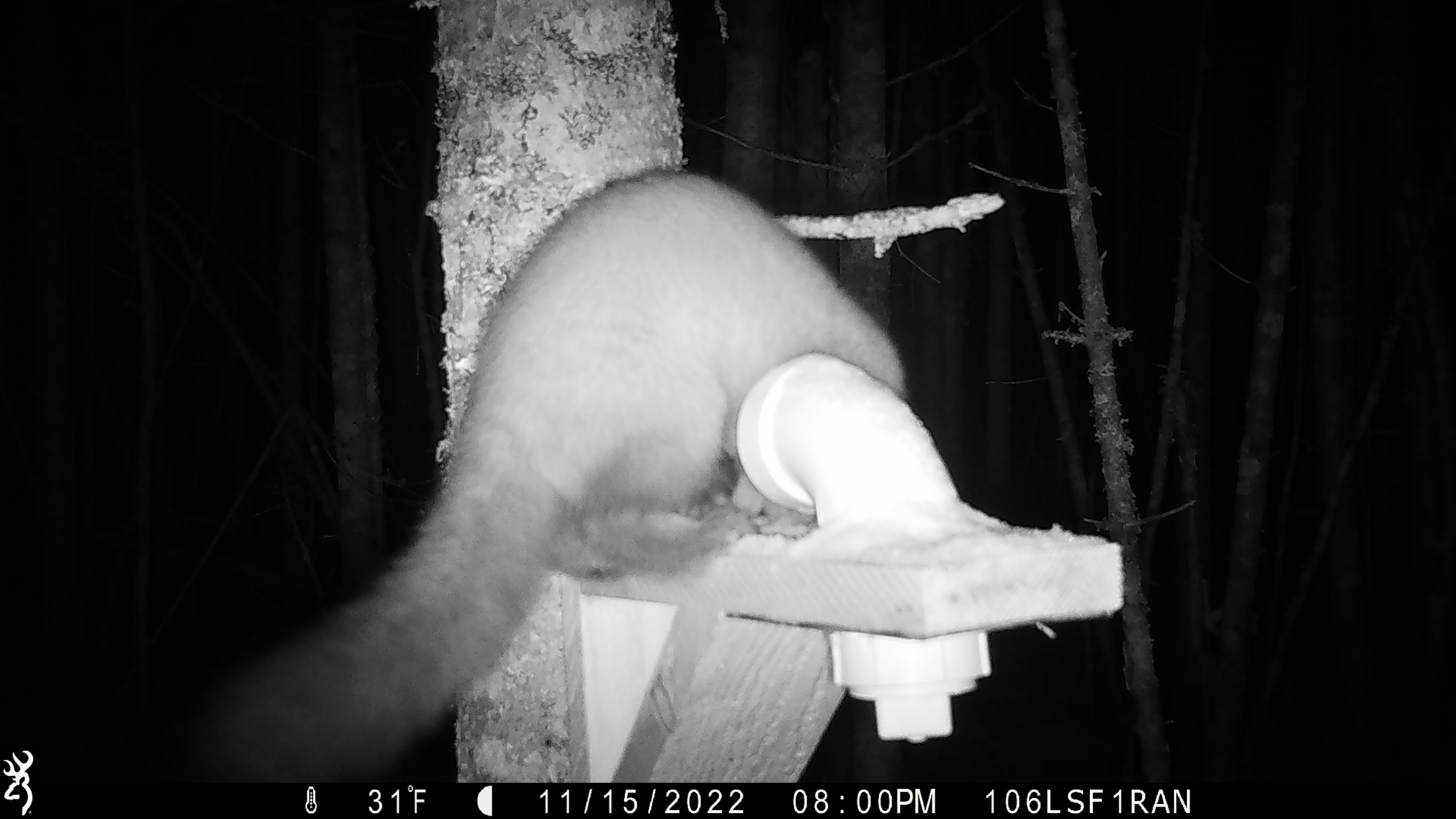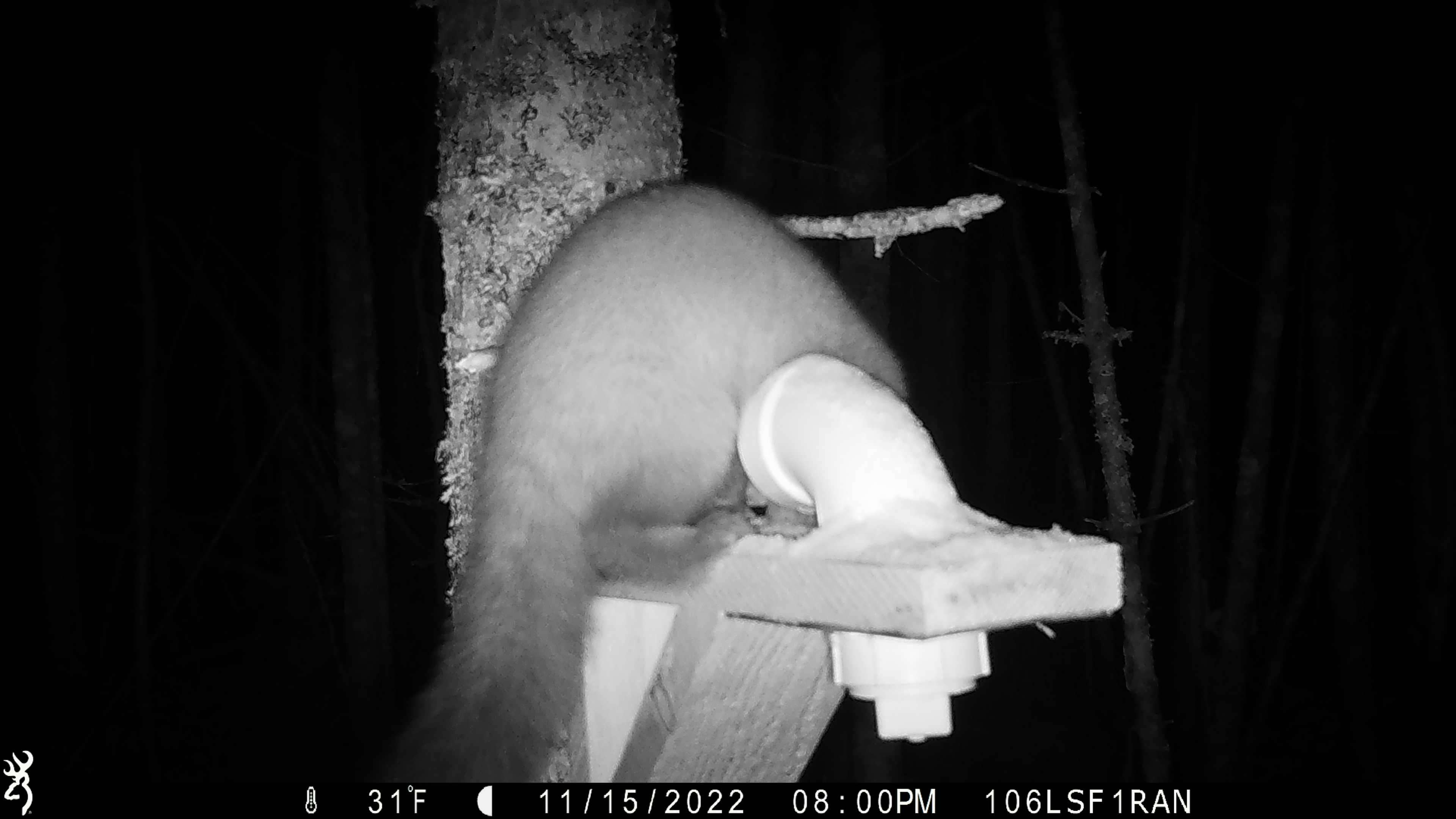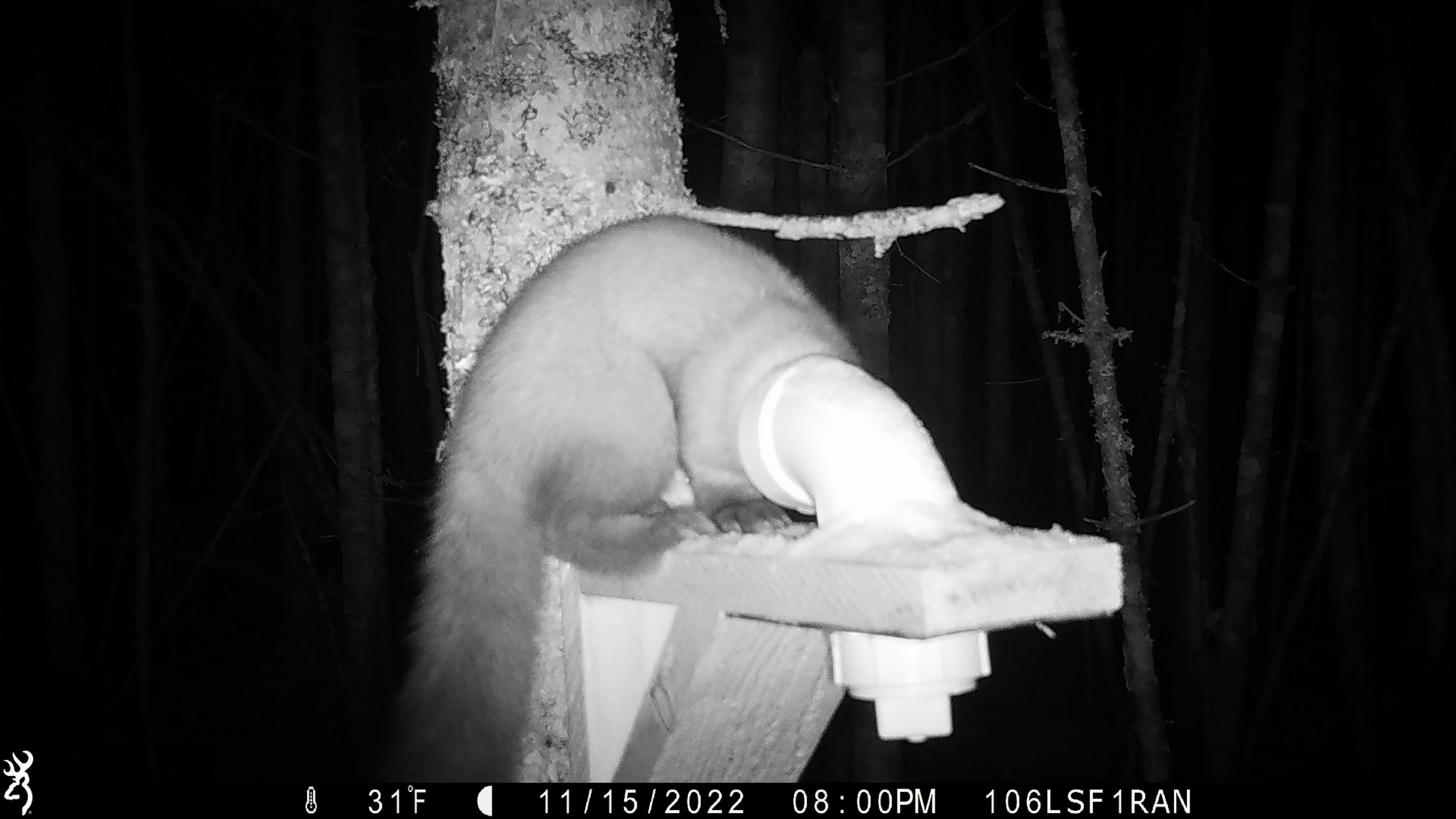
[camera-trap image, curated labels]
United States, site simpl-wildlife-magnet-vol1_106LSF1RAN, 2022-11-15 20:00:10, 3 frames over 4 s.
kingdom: Animalia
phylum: Chordata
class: Mammalia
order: Carnivora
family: Mustelidae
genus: Martes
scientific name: Martes americana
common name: american marten